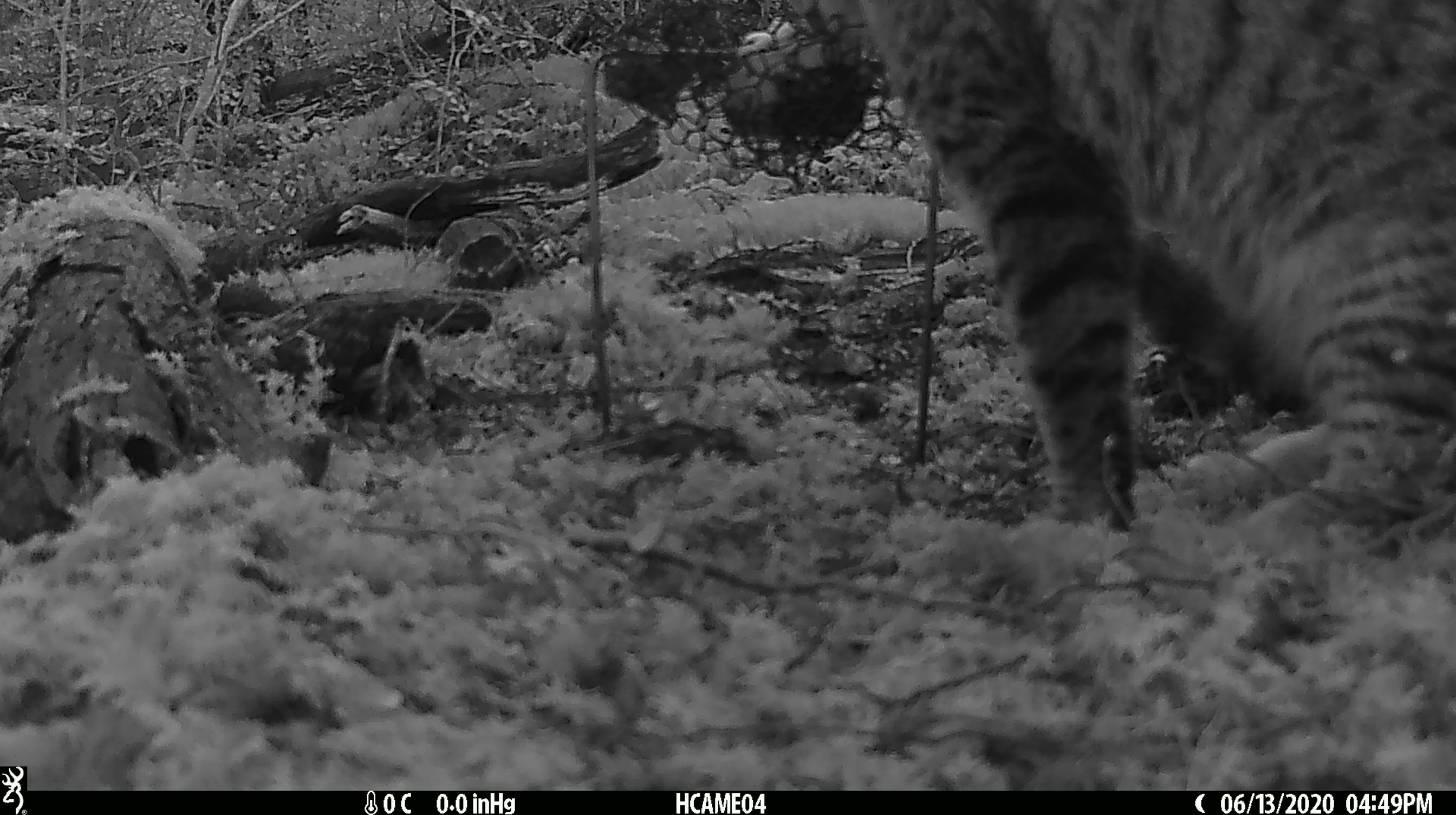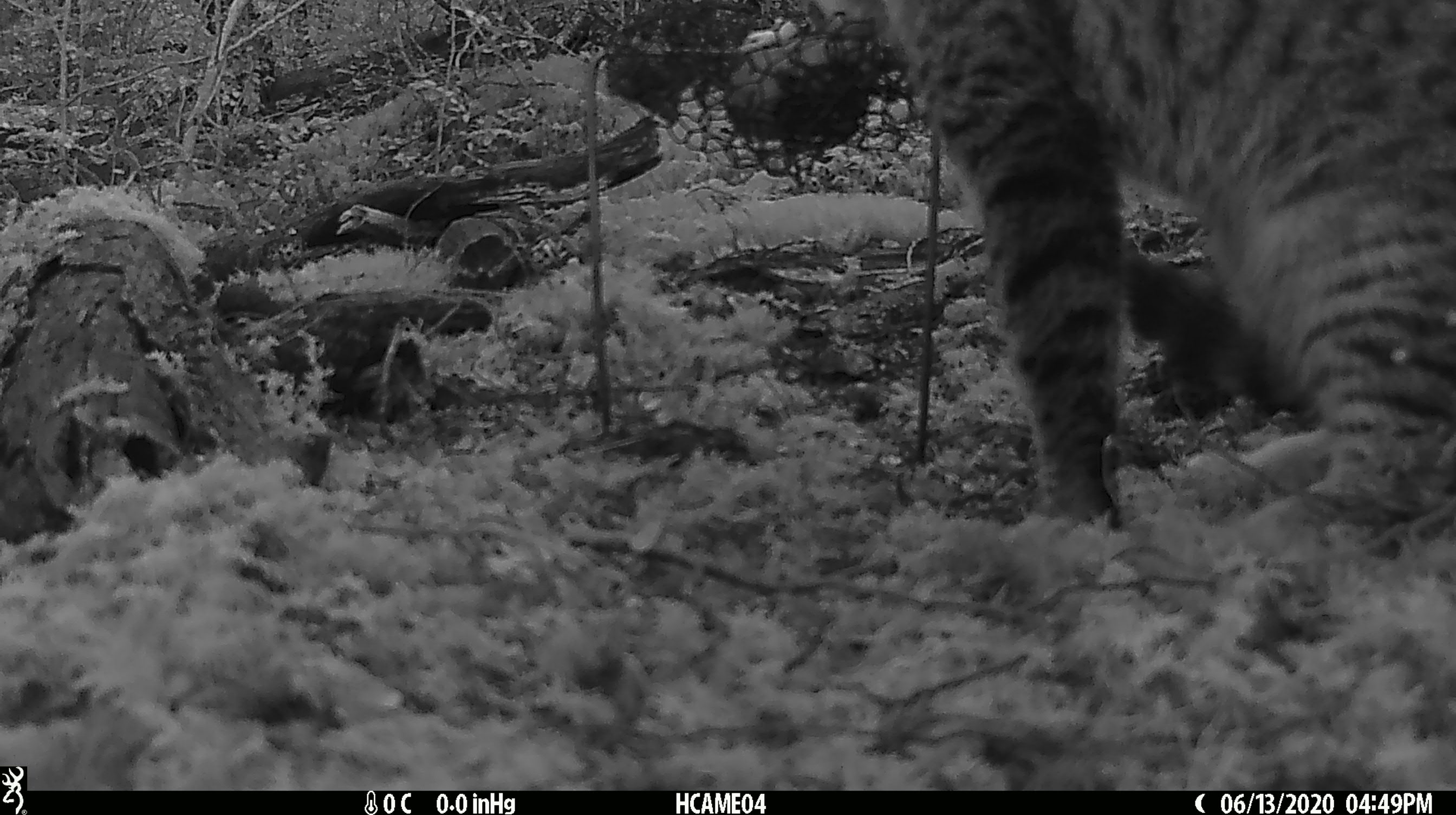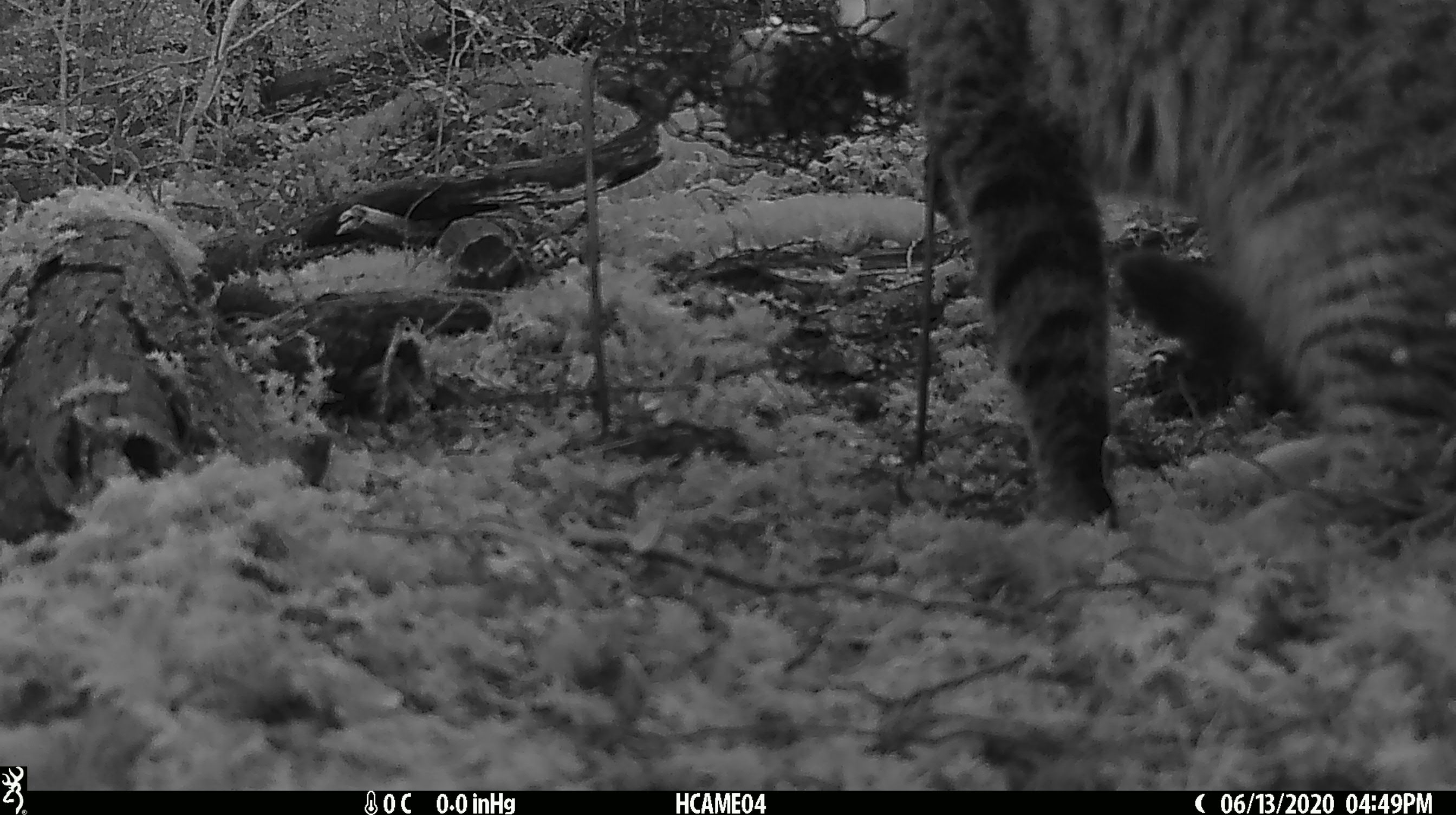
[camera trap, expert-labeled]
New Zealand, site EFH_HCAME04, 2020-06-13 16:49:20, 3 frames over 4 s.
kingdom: Animalia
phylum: Chordata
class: Mammalia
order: Carnivora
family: Felidae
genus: Felis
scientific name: Felis catus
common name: domestic cat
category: cat